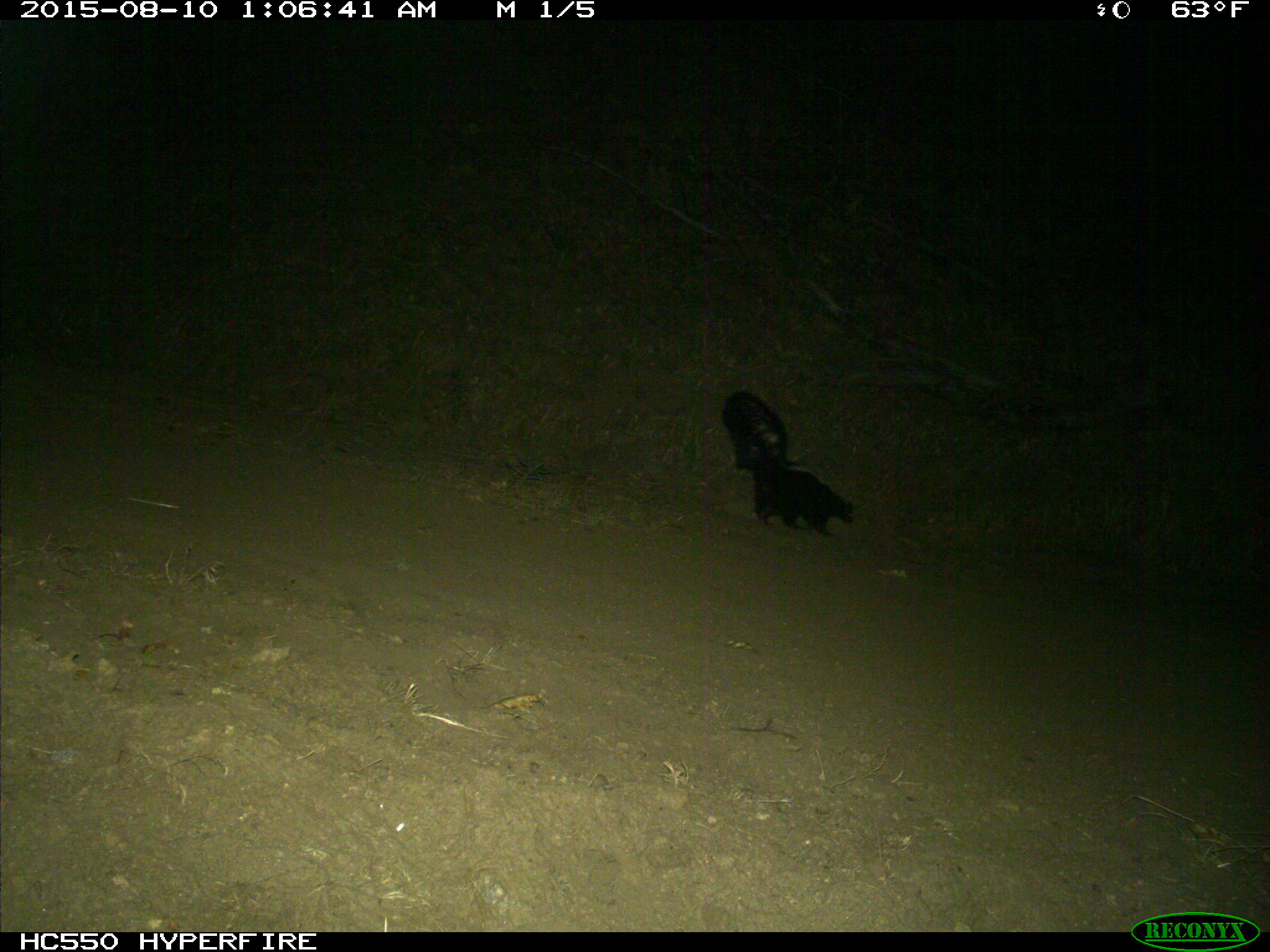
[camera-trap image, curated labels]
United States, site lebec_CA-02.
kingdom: Animalia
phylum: Chordata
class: Mammalia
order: Carnivora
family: Mephitidae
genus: Mephitis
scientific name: Mephitis mephitis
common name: striped skunk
Mephitis mephitis (striped skunk).